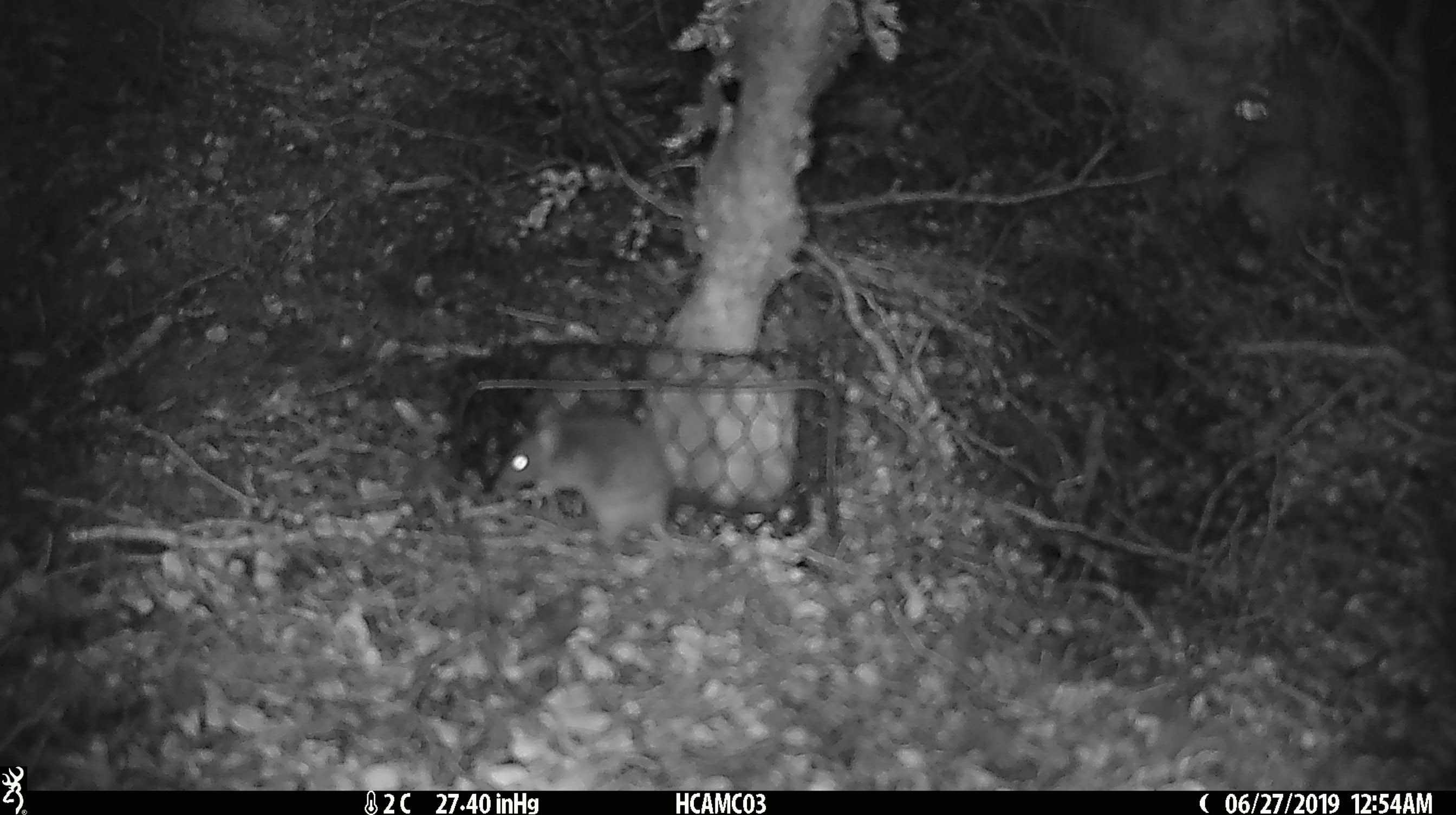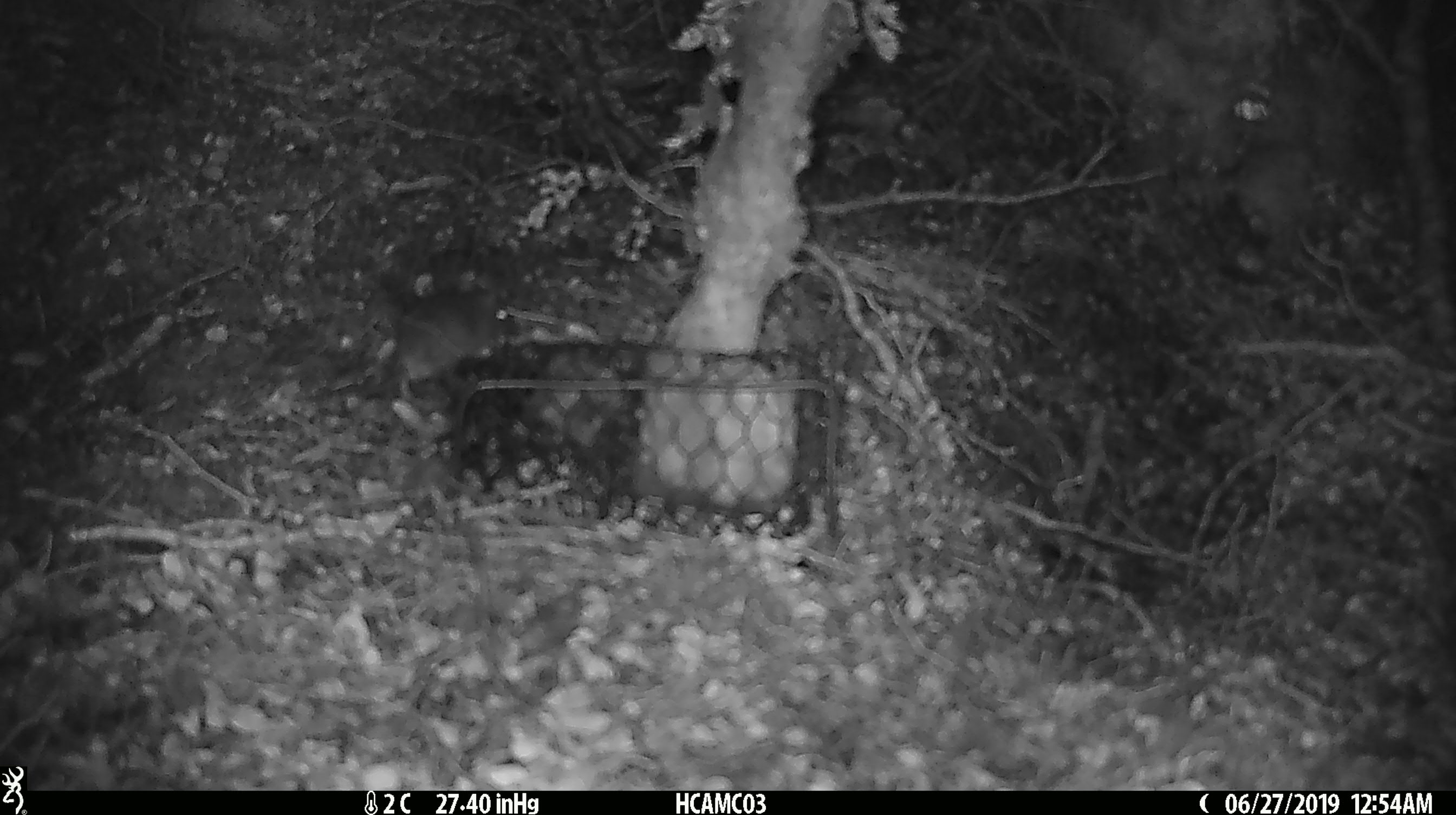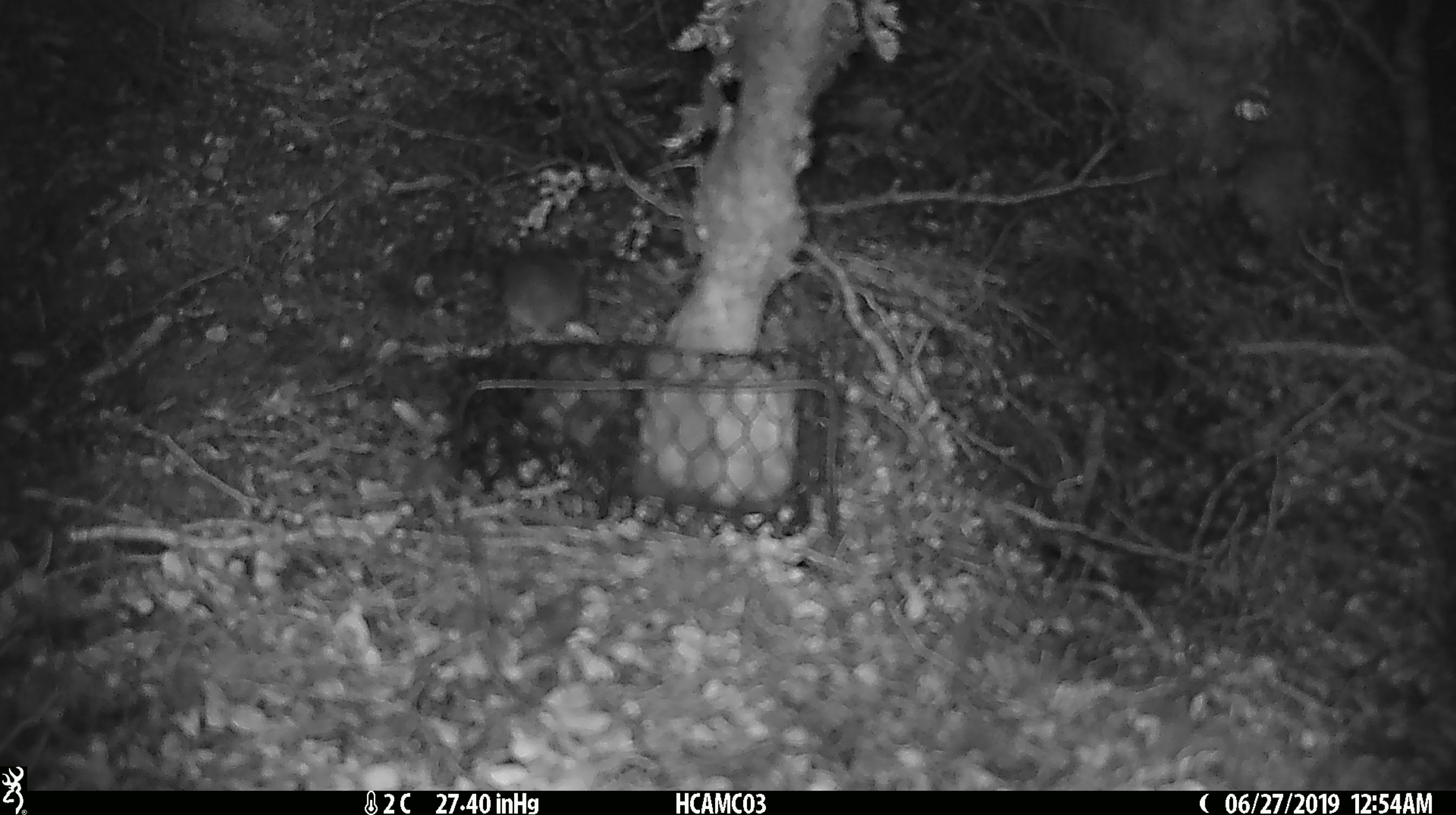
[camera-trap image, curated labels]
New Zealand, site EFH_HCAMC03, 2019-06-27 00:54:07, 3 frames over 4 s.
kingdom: Animalia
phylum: Chordata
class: Mammalia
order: Rodentia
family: Muridae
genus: Mus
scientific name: Mus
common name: mouse